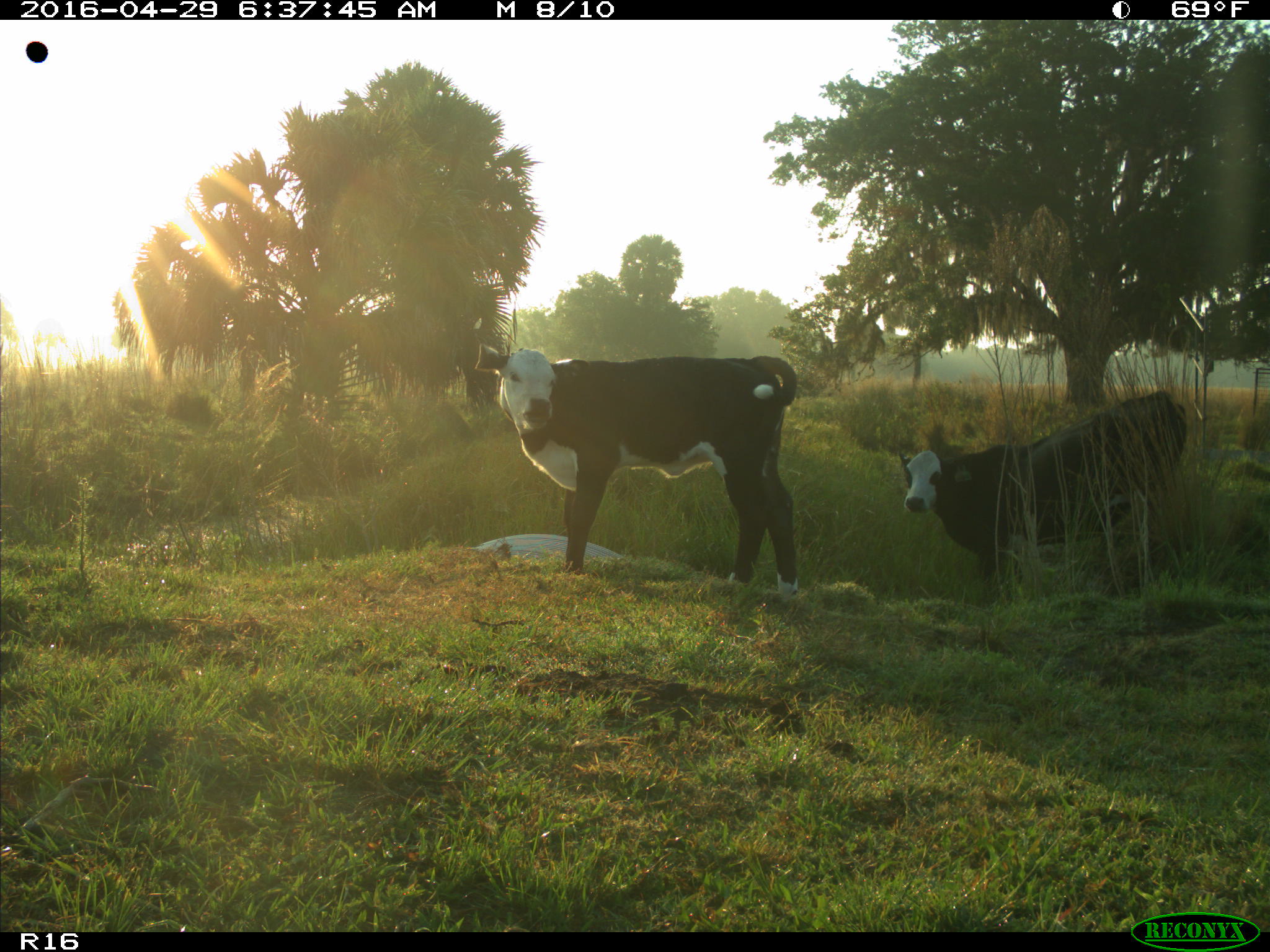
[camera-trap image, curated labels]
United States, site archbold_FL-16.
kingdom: Animalia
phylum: Chordata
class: Mammalia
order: Artiodactyla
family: Bovidae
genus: Bos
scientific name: Bos taurus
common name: domestic cow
Bos taurus (domestic cow).